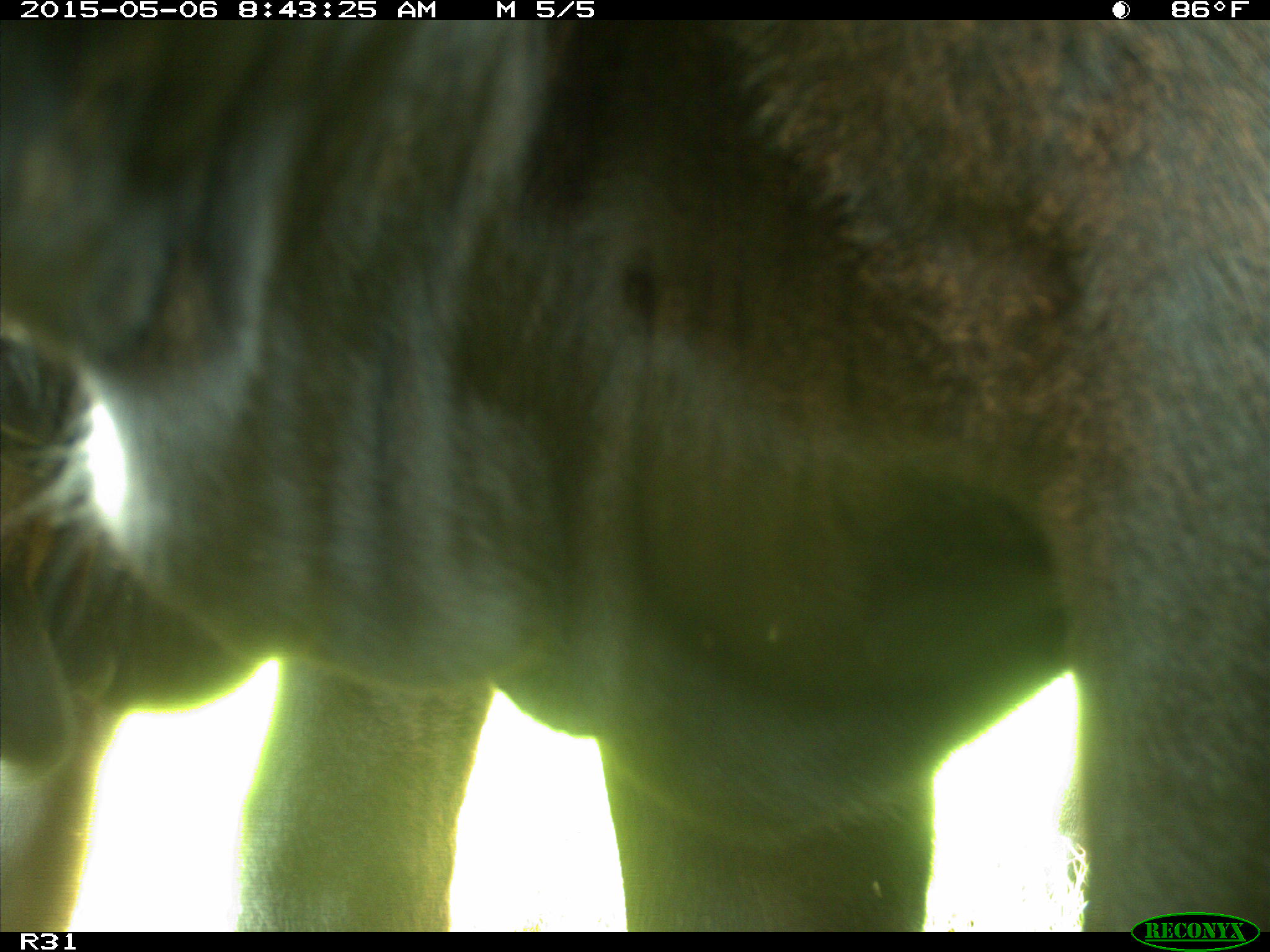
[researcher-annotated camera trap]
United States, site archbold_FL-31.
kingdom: Animalia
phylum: Chordata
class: Mammalia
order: Artiodactyla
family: Bovidae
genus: Bos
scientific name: Bos taurus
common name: domestic cow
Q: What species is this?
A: Bos taurus (domestic cow).